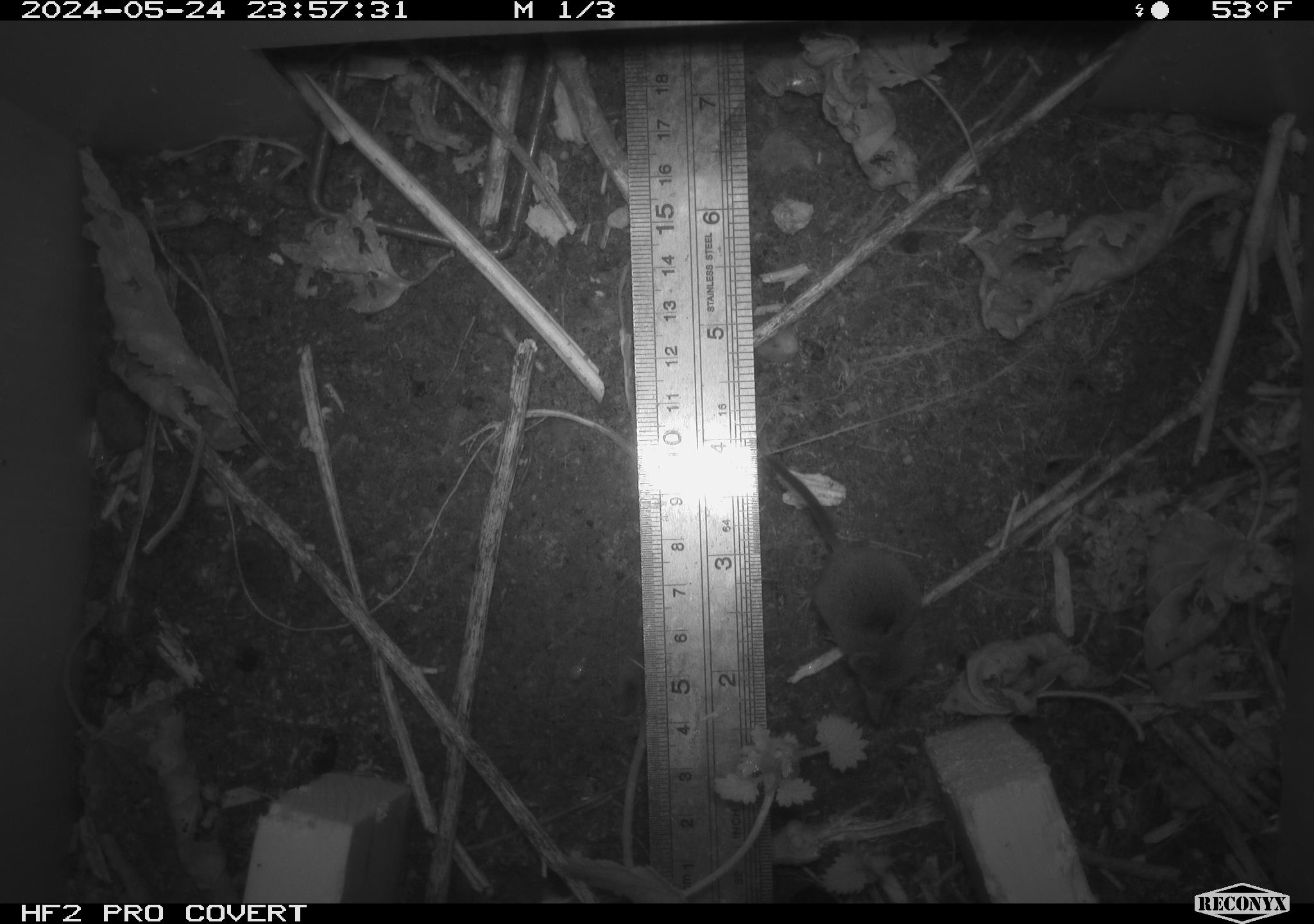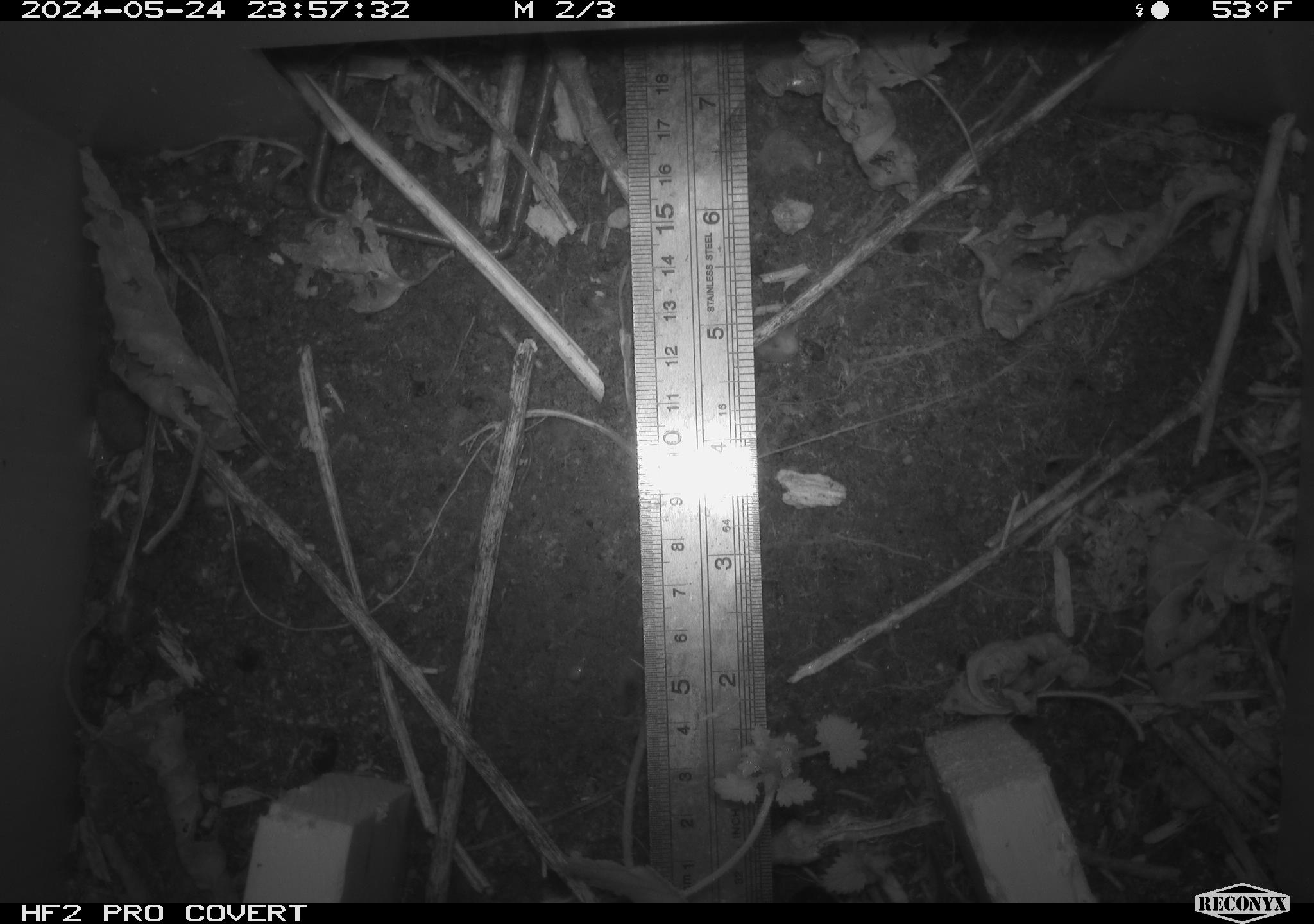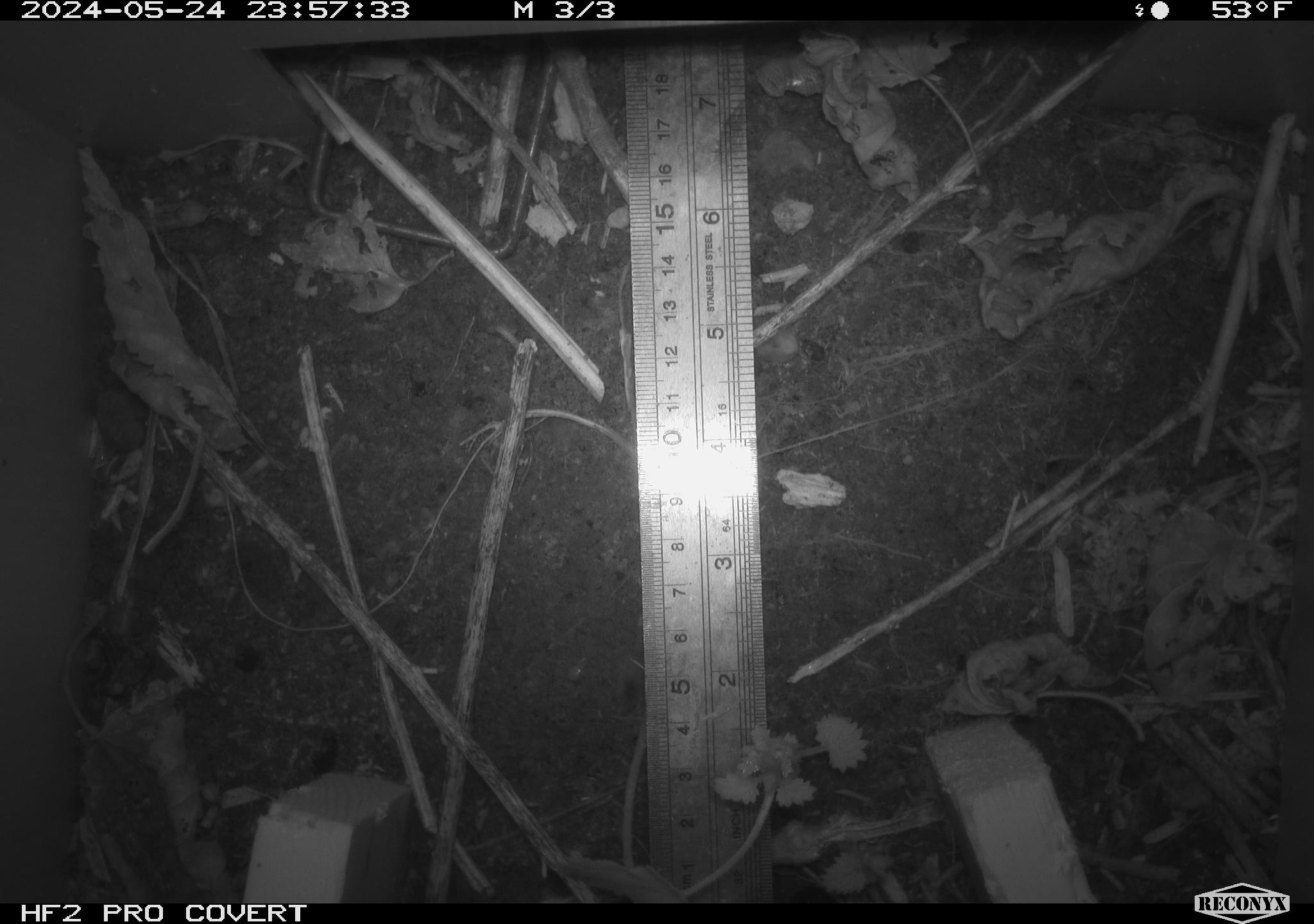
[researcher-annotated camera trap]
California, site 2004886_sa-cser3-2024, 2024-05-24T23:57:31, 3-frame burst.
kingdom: Animalia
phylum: Chordata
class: Mammalia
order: Eulipotyphla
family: Soricidae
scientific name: Soricidae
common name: shrews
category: soricidae family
Soricidae family (shrews) (Soricidae).